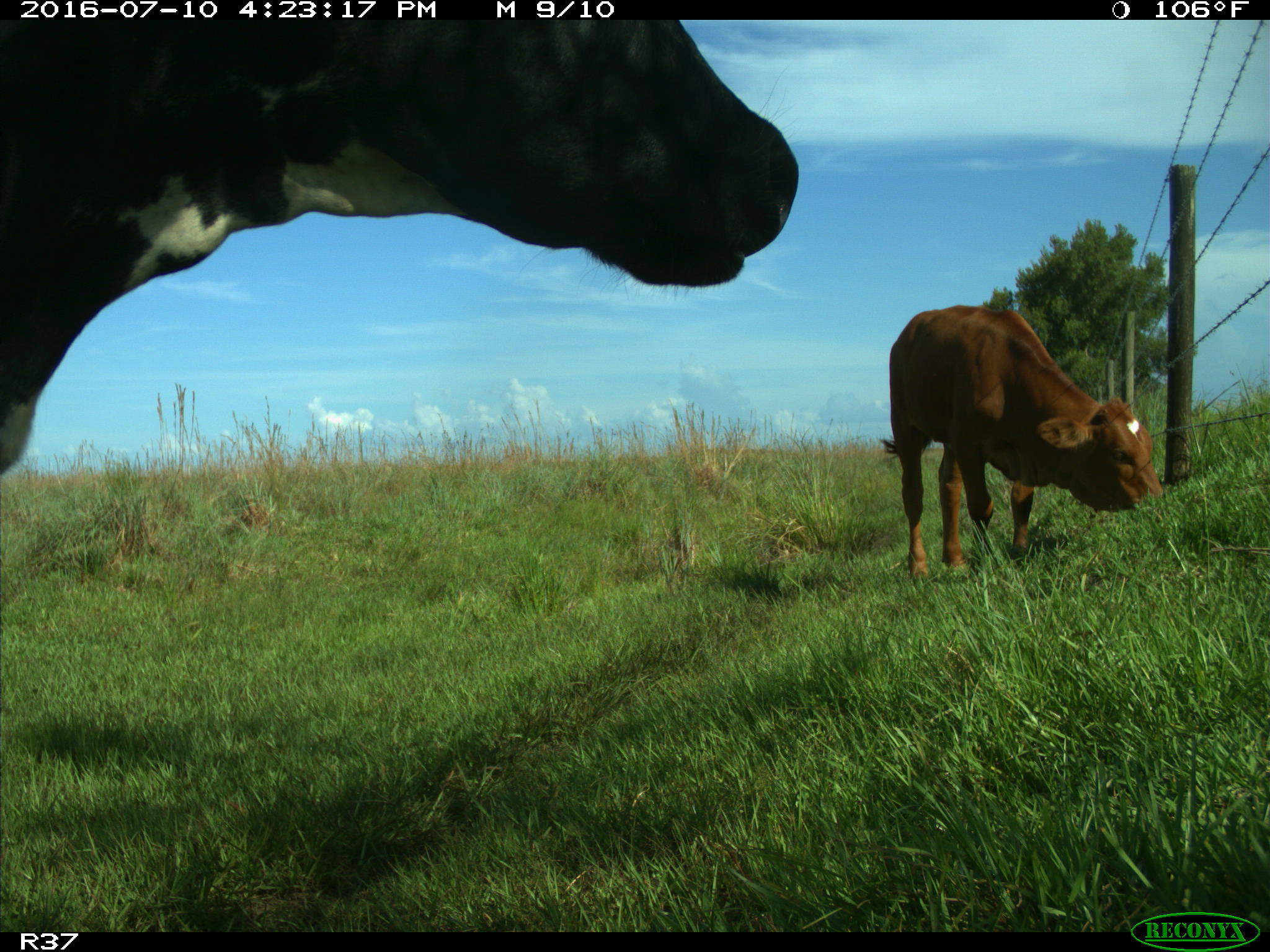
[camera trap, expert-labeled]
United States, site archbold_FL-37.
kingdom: Animalia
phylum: Chordata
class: Mammalia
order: Artiodactyla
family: Bovidae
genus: Bos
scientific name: Bos taurus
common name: domestic cow